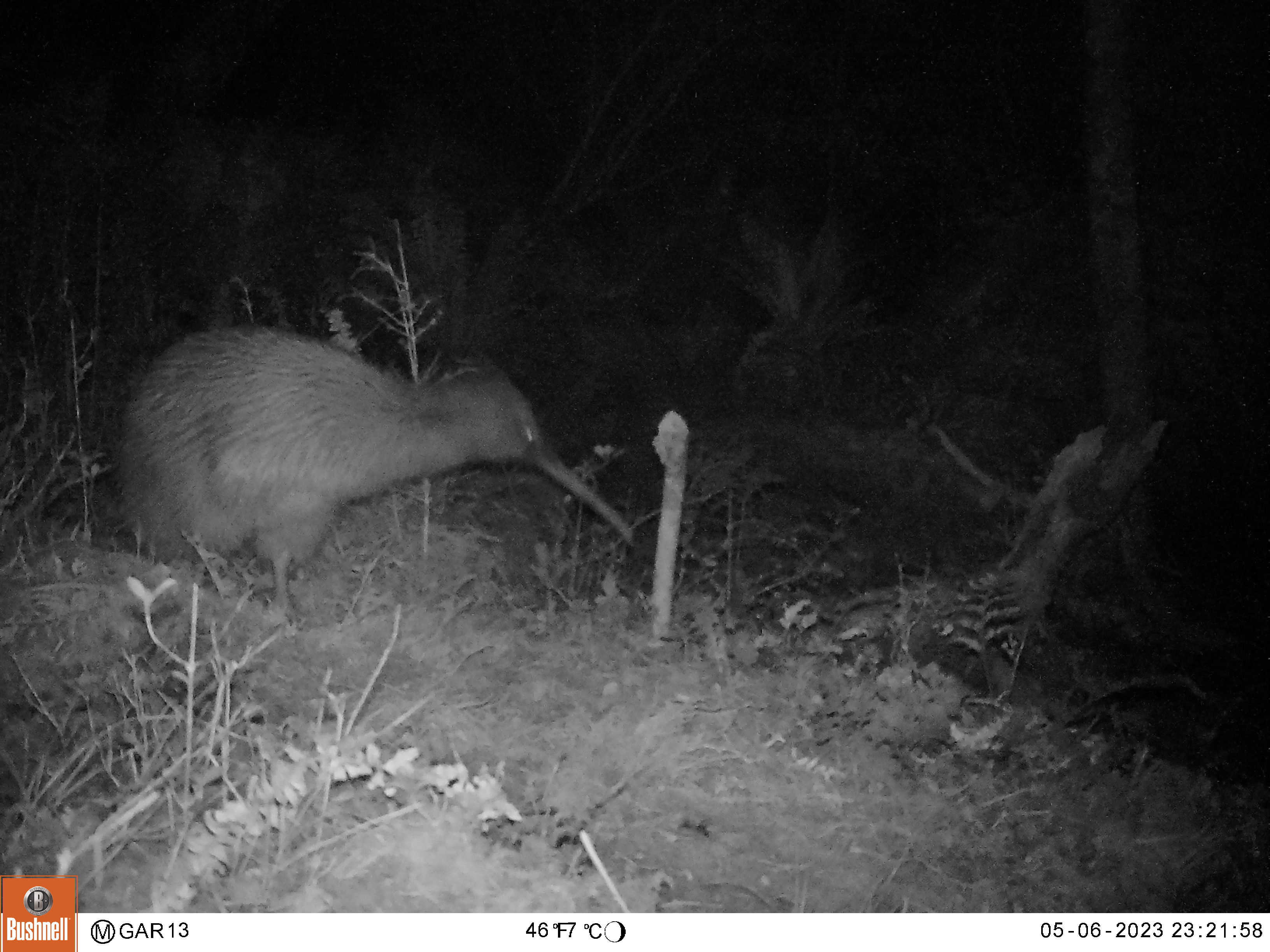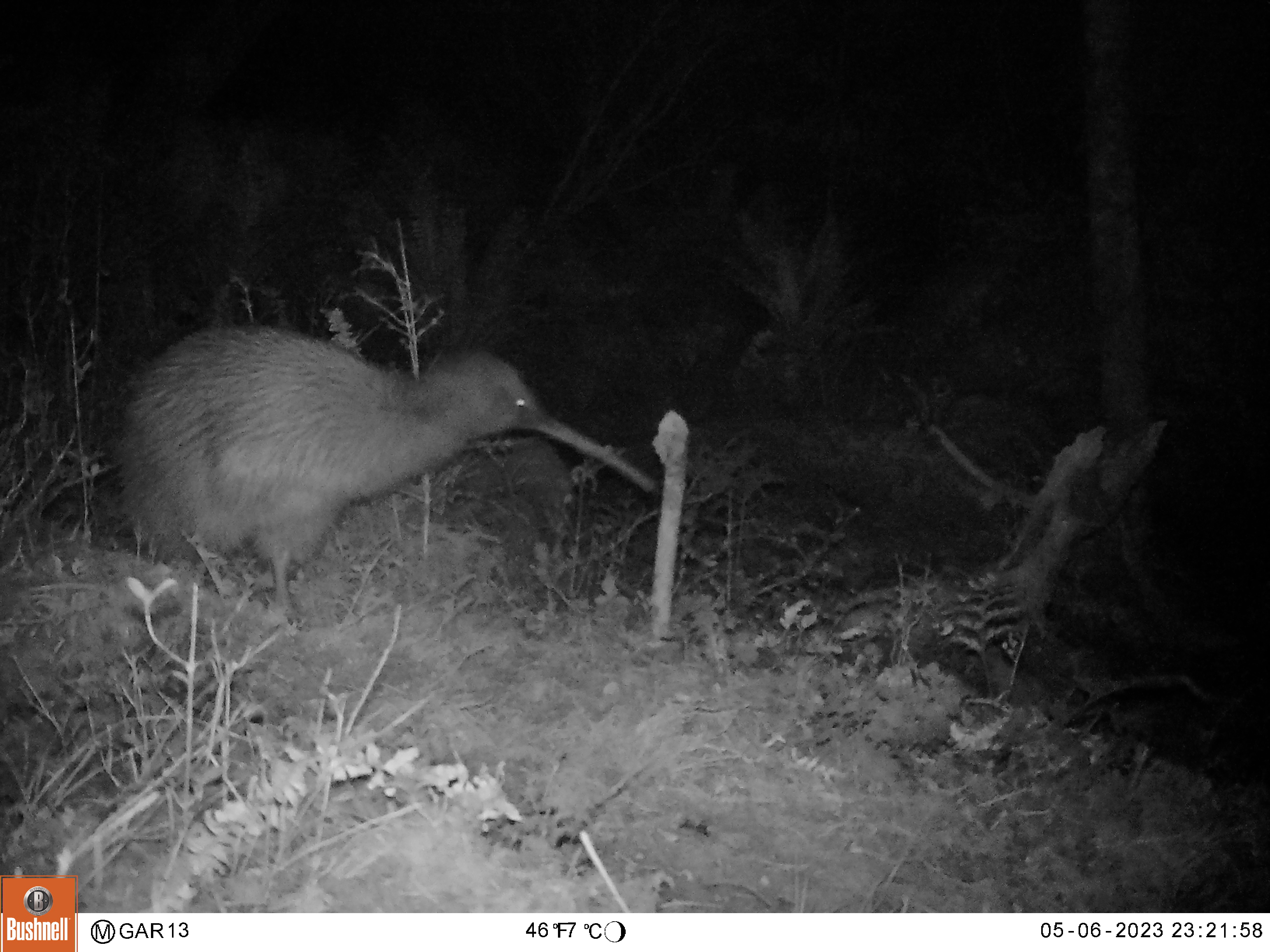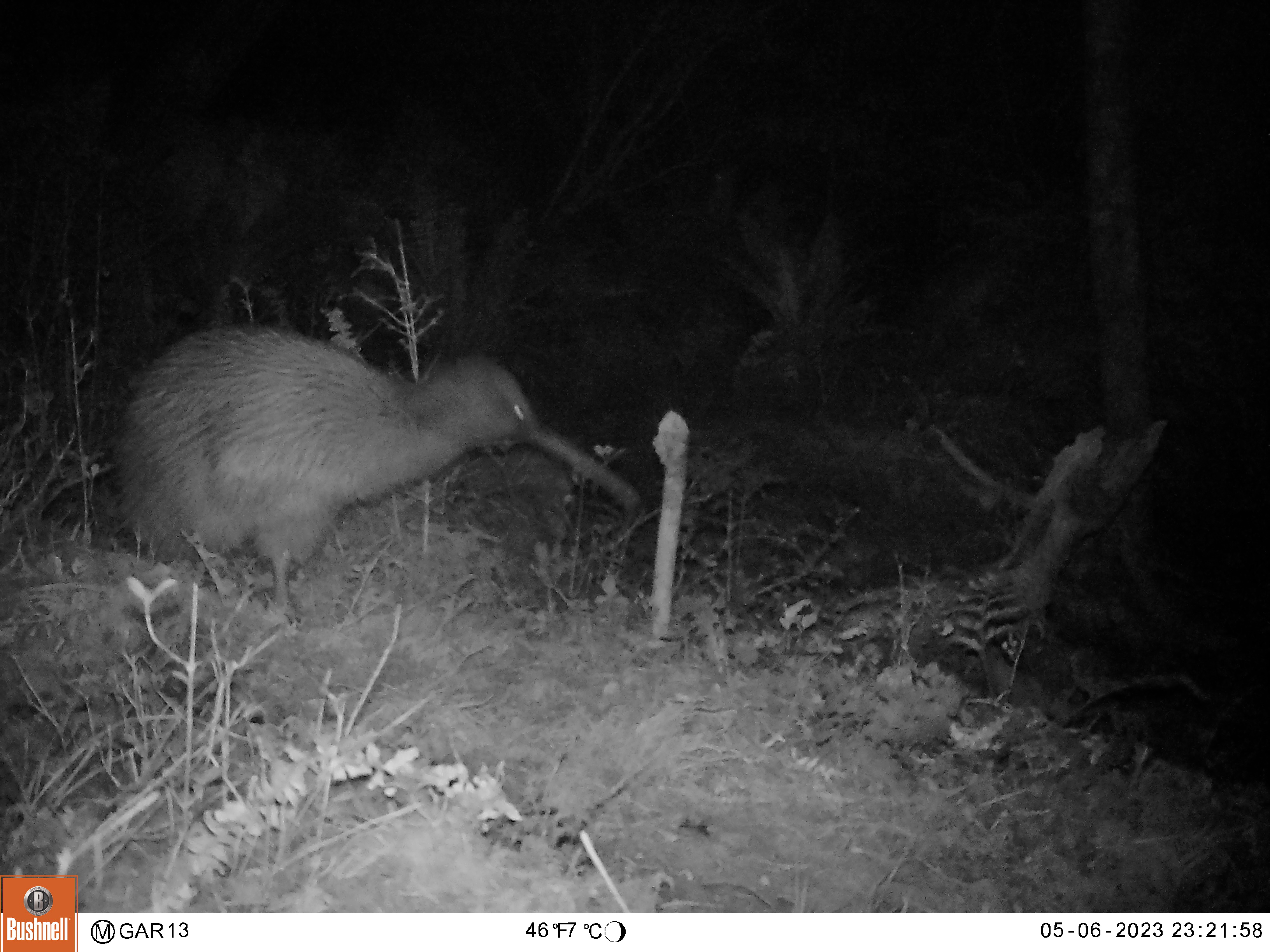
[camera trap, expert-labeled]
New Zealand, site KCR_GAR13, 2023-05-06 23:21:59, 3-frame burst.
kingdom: Animalia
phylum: Chordata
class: Aves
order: Apterygiformes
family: Apterygidae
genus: Apteryx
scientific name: Apteryx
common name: kiwi